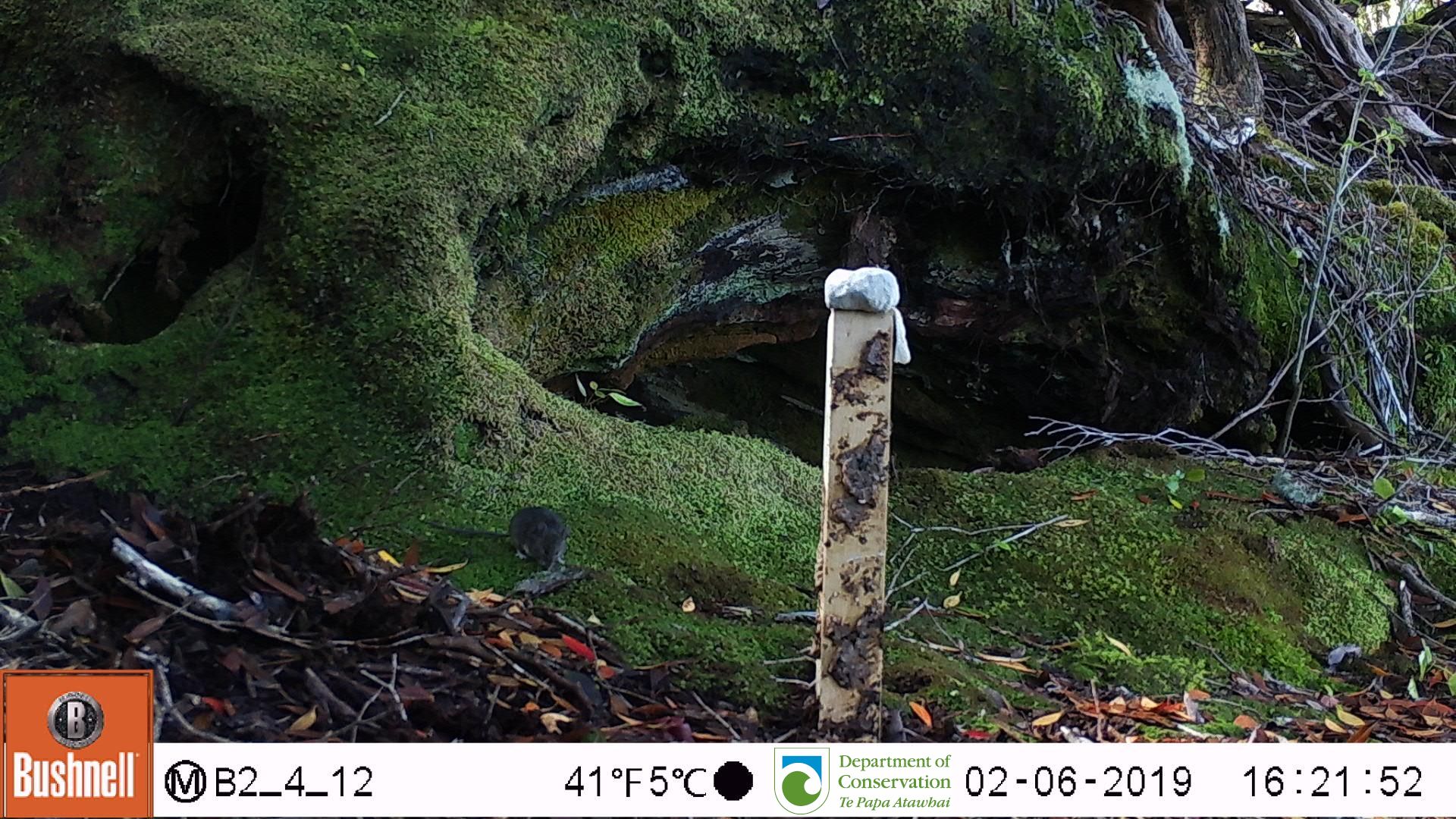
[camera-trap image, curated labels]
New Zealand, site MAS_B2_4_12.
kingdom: Animalia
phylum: Chordata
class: Mammalia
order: Rodentia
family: Muridae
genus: Mus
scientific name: Mus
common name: mouse